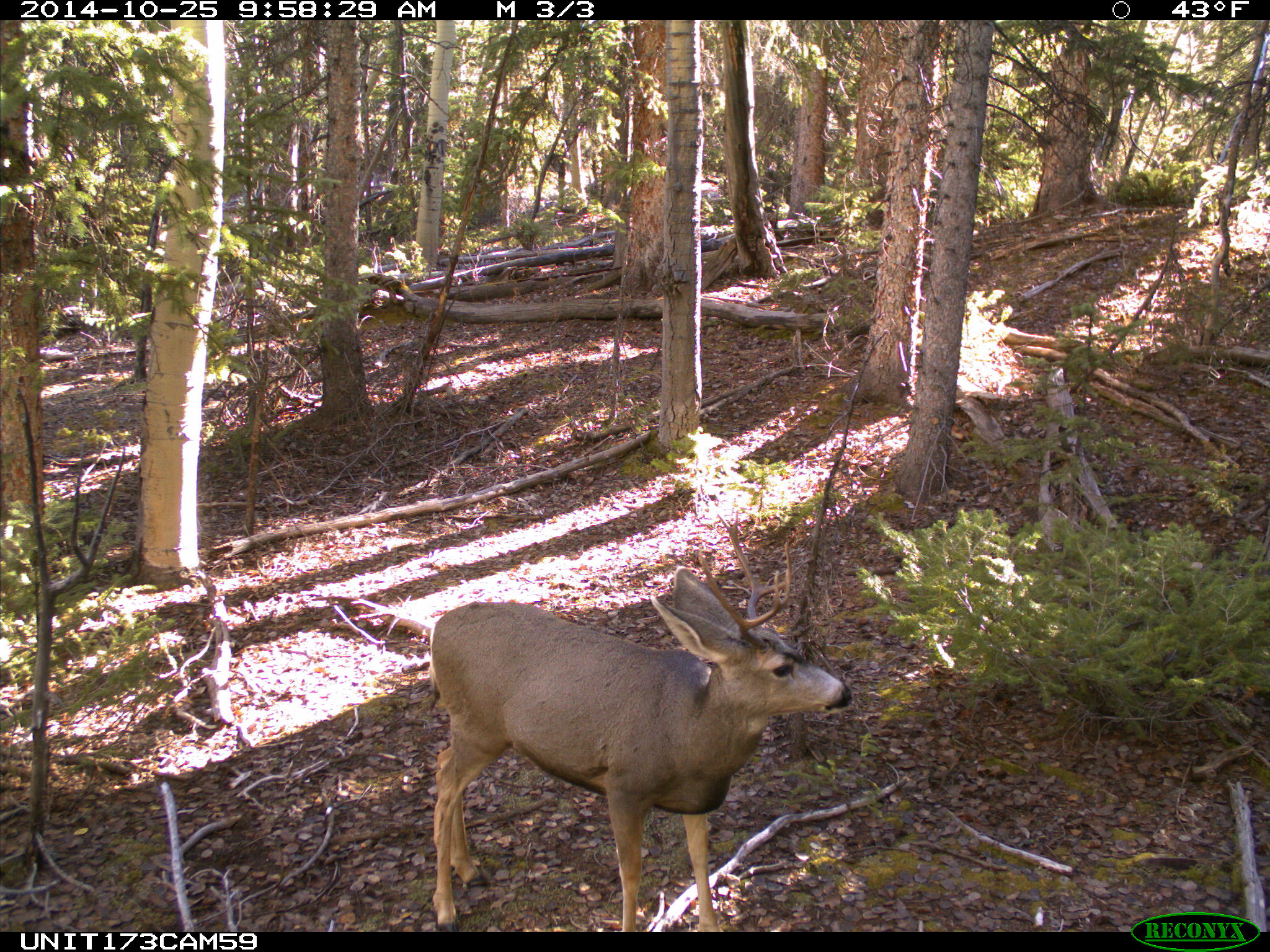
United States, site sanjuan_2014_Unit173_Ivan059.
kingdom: Animalia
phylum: Chordata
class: Mammalia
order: Artiodactyla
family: Cervidae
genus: Odocoileus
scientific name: Odocoileus hemionus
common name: mule deer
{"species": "Odocoileus hemionus (mule deer)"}